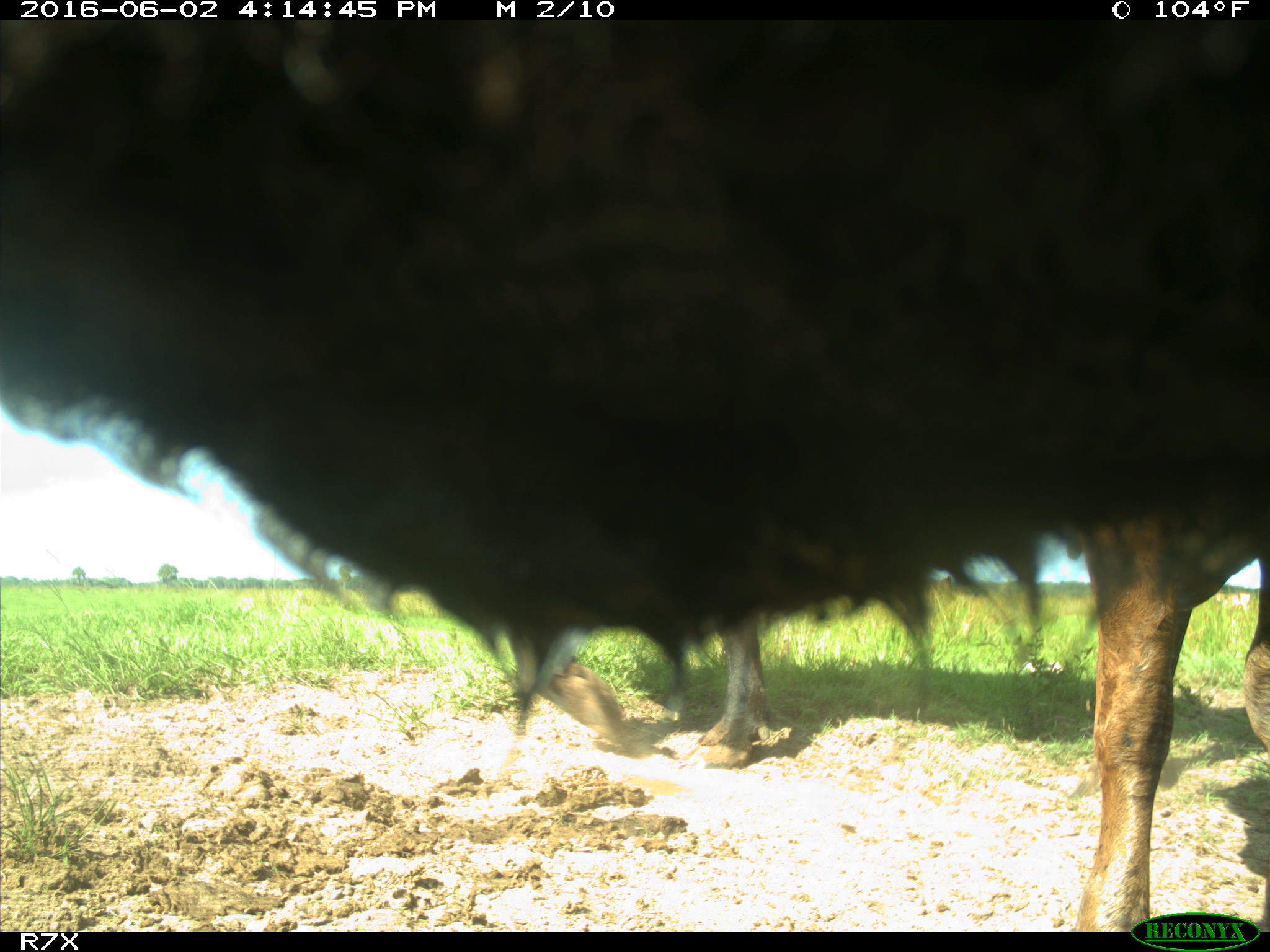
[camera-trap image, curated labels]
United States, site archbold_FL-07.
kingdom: Animalia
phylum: Chordata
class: Mammalia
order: Artiodactyla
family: Bovidae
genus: Bos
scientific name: Bos taurus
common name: domestic cow